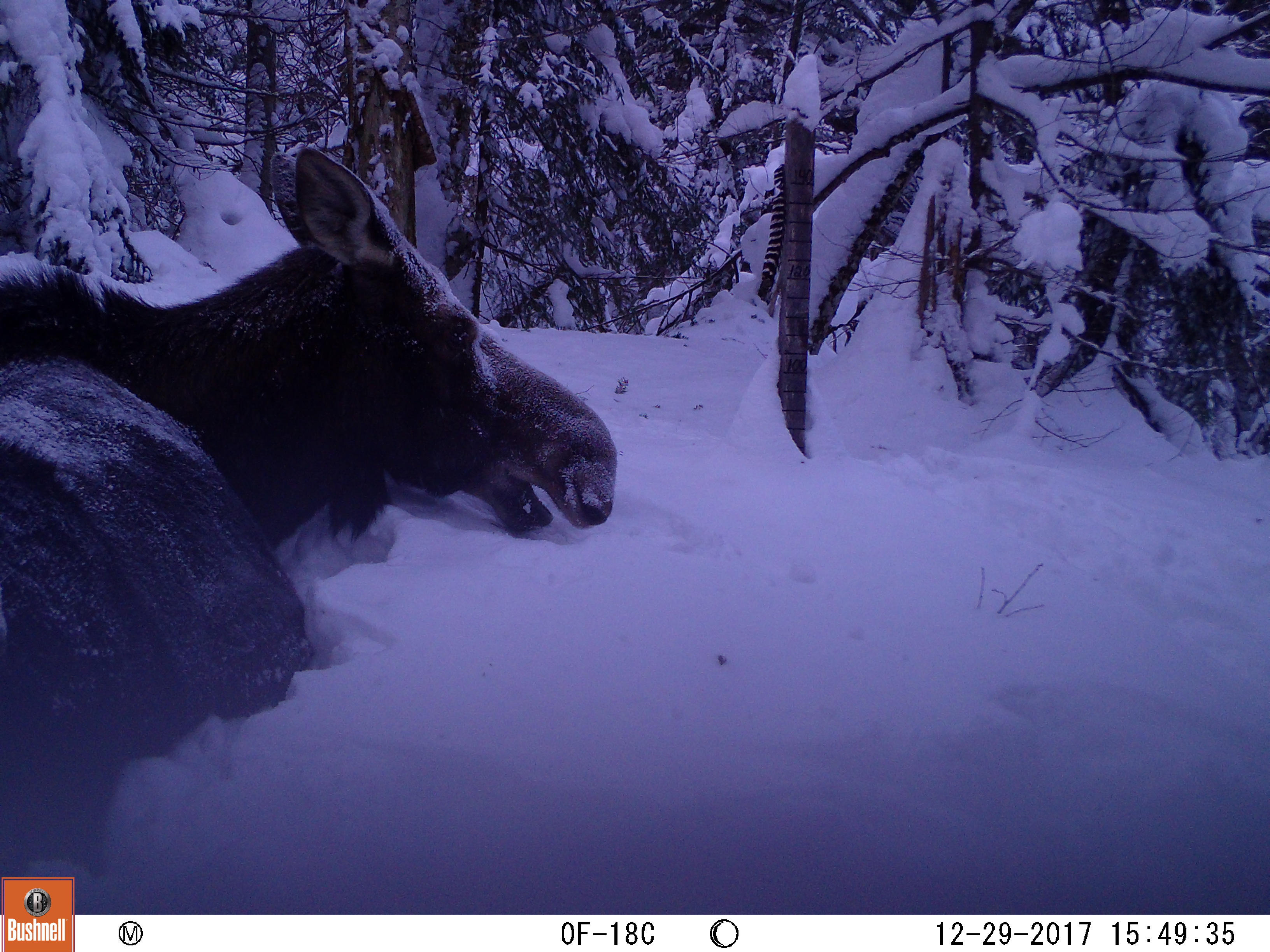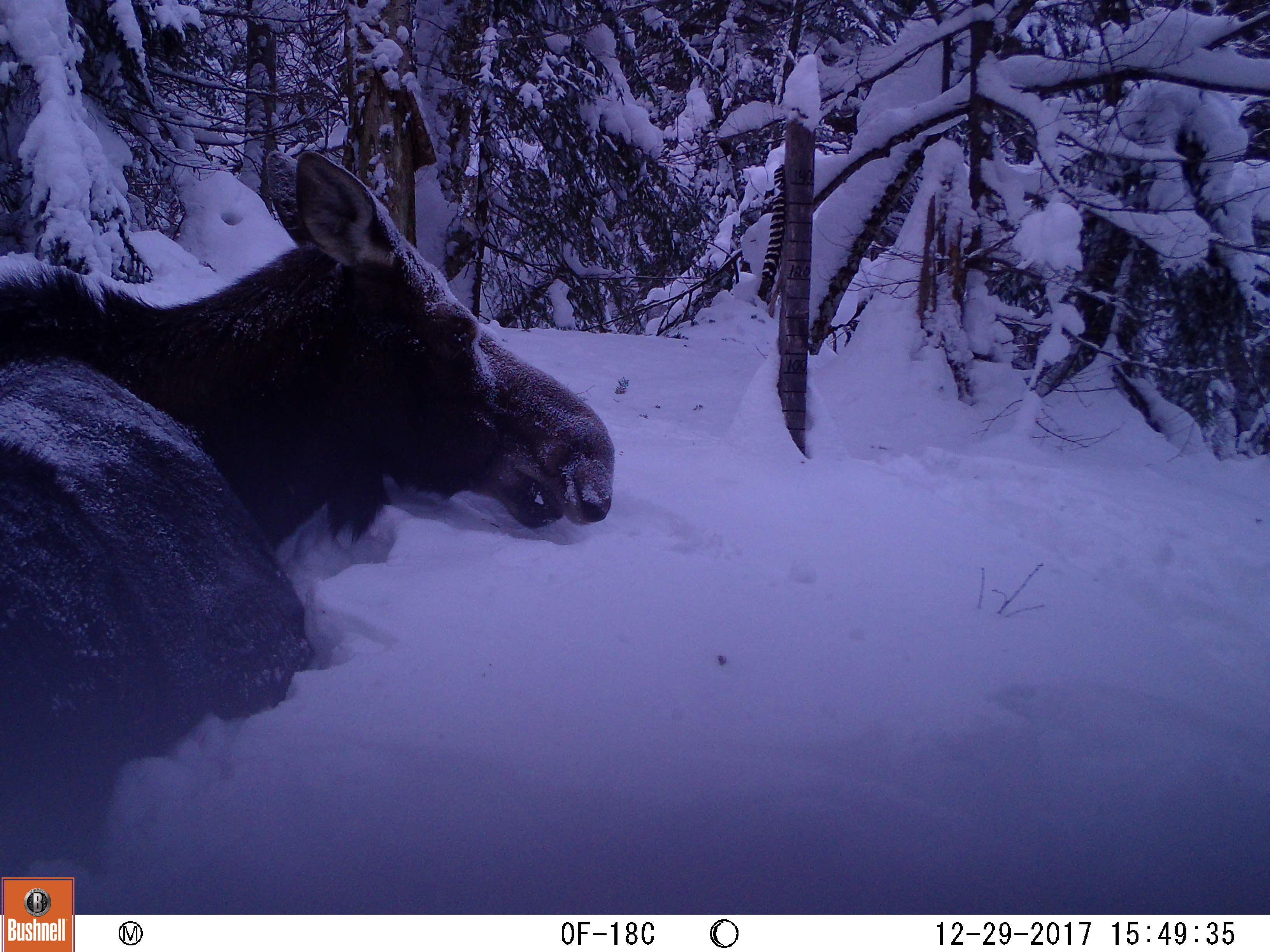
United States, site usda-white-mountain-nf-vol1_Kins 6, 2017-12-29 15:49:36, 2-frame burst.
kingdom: Animalia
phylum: Chordata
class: Mammalia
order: Artiodactyla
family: Cervidae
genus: Alces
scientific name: Alces alces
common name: moose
Moose (Alces alces).